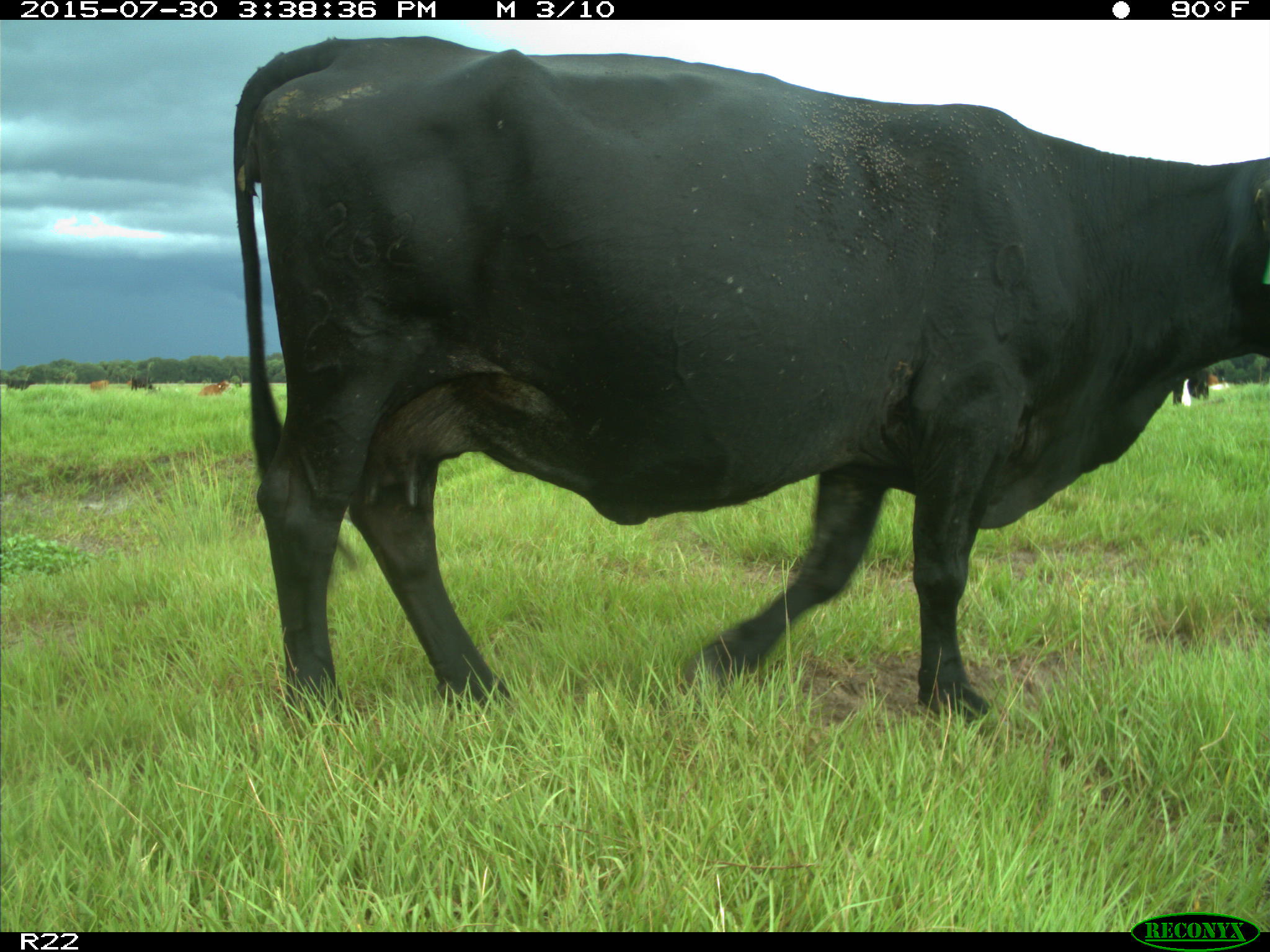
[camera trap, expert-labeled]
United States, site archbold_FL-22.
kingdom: Animalia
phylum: Chordata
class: Mammalia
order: Artiodactyla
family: Bovidae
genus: Bos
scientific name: Bos taurus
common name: domestic cow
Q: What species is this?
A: Bos taurus (domestic cow).